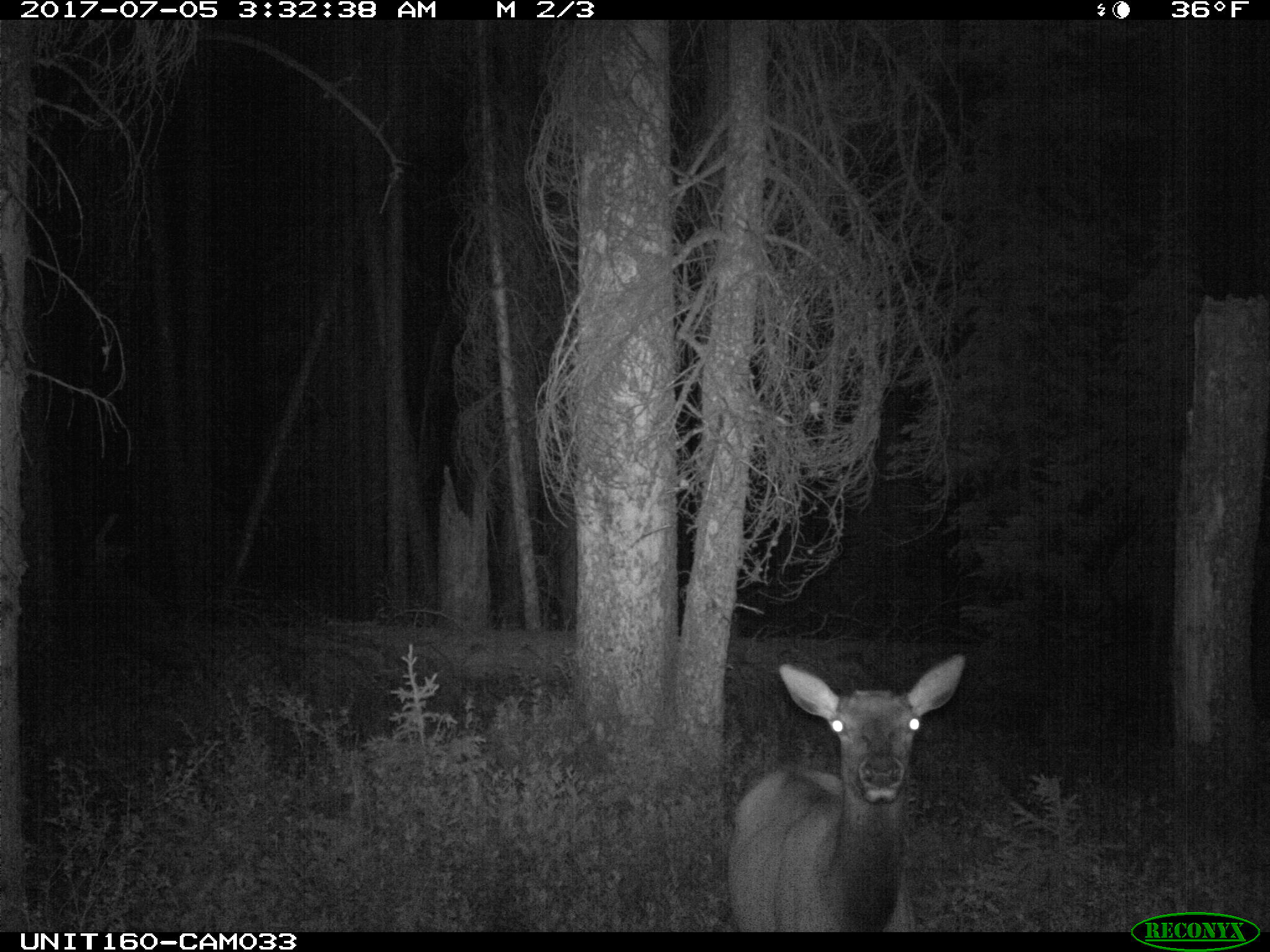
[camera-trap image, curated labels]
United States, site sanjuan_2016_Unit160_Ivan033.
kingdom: Animalia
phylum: Chordata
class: Mammalia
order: Artiodactyla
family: Cervidae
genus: Cervus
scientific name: Cervus elaphus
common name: red deer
Cervus elaphus (red deer).